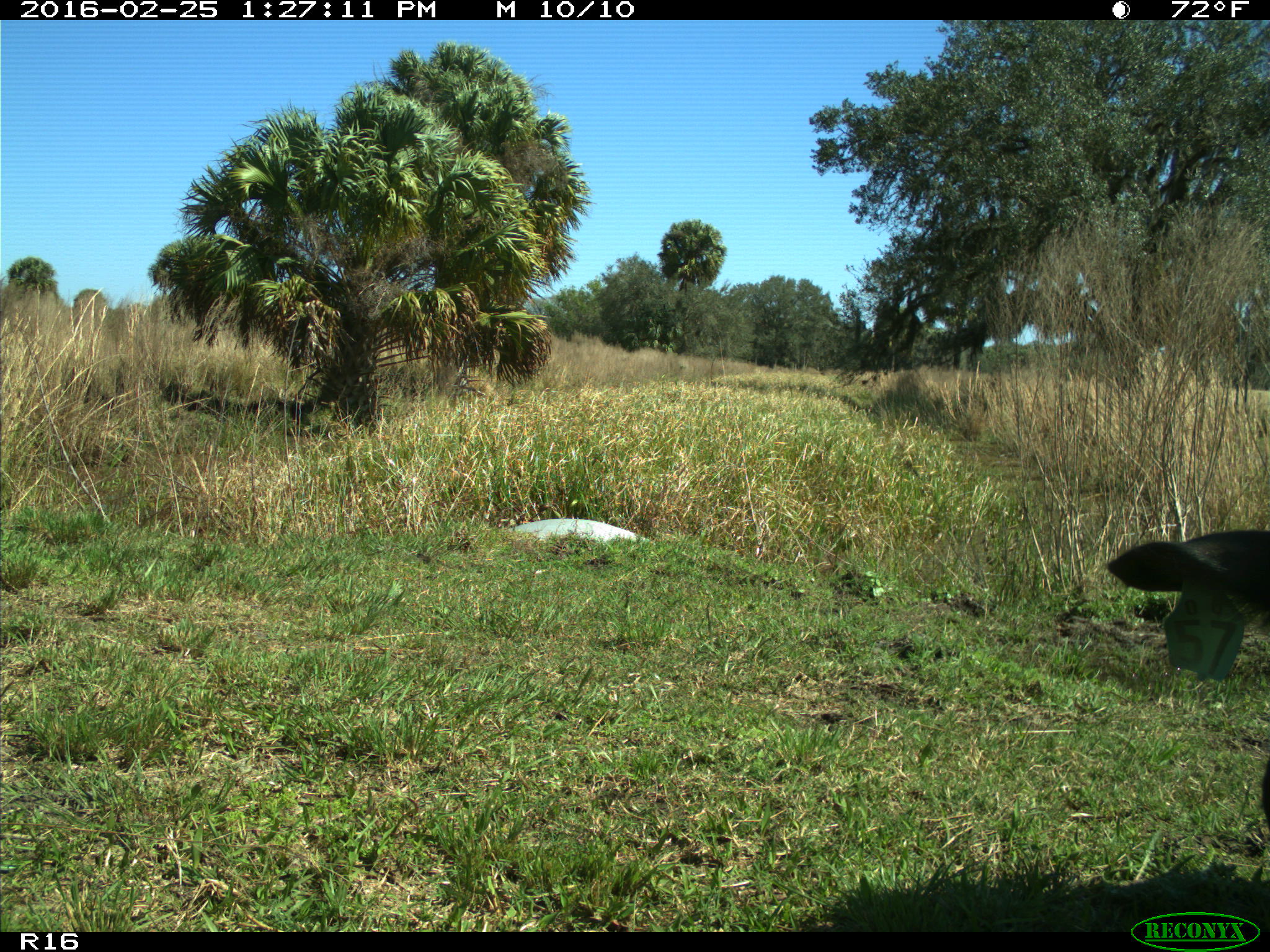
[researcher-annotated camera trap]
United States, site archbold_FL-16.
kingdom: Animalia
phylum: Chordata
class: Mammalia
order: Artiodactyla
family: Bovidae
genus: Bos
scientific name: Bos taurus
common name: domestic cow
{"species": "Bos taurus (domestic cow)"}